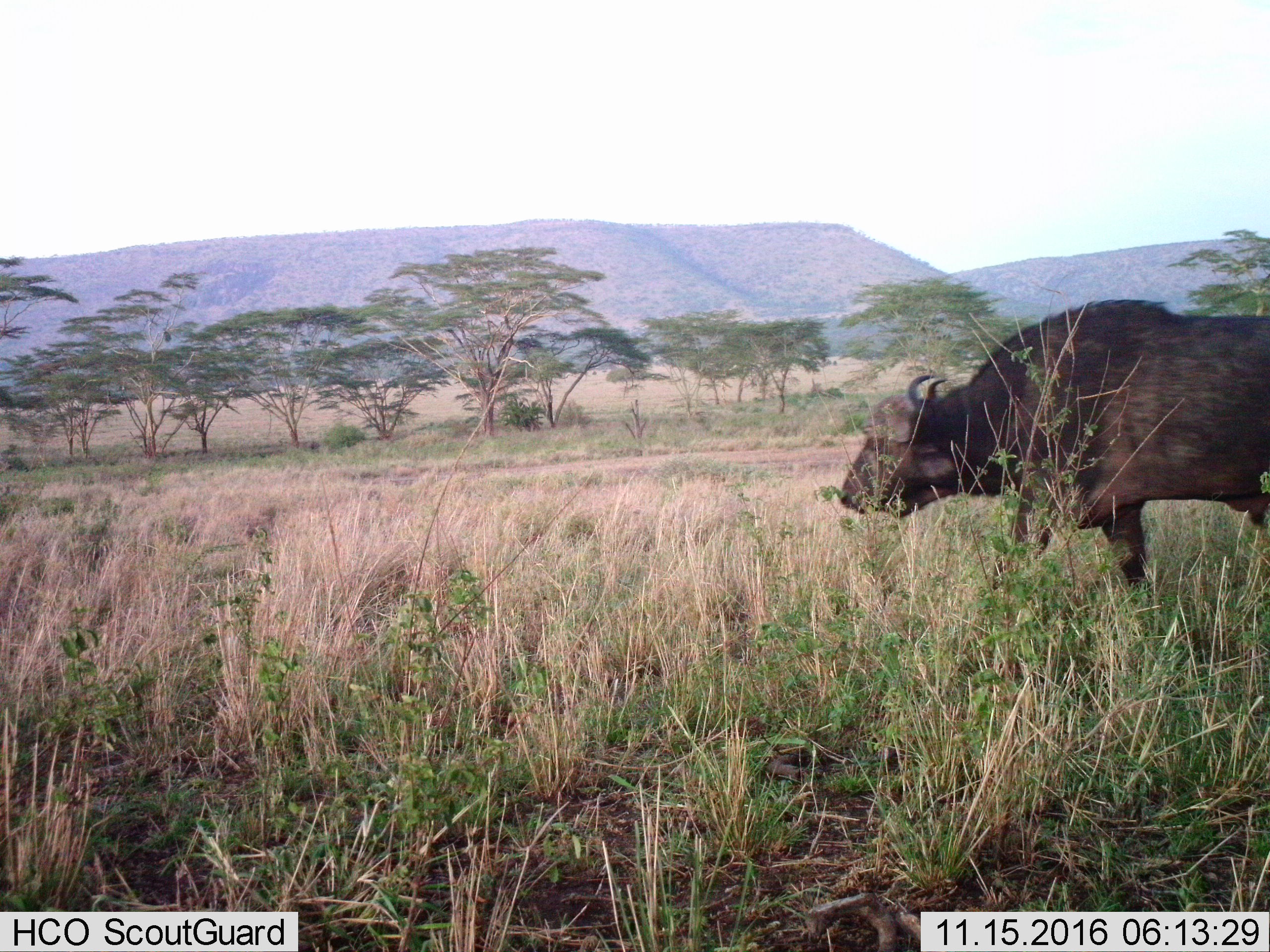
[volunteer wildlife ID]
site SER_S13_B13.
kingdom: Animalia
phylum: Chordata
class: Mammalia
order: Artiodactyla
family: Bovidae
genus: Syncerus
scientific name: Syncerus caffer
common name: african buffalo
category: buffalo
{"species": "buffalo (african buffalo) (Syncerus caffer)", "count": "1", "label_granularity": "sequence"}